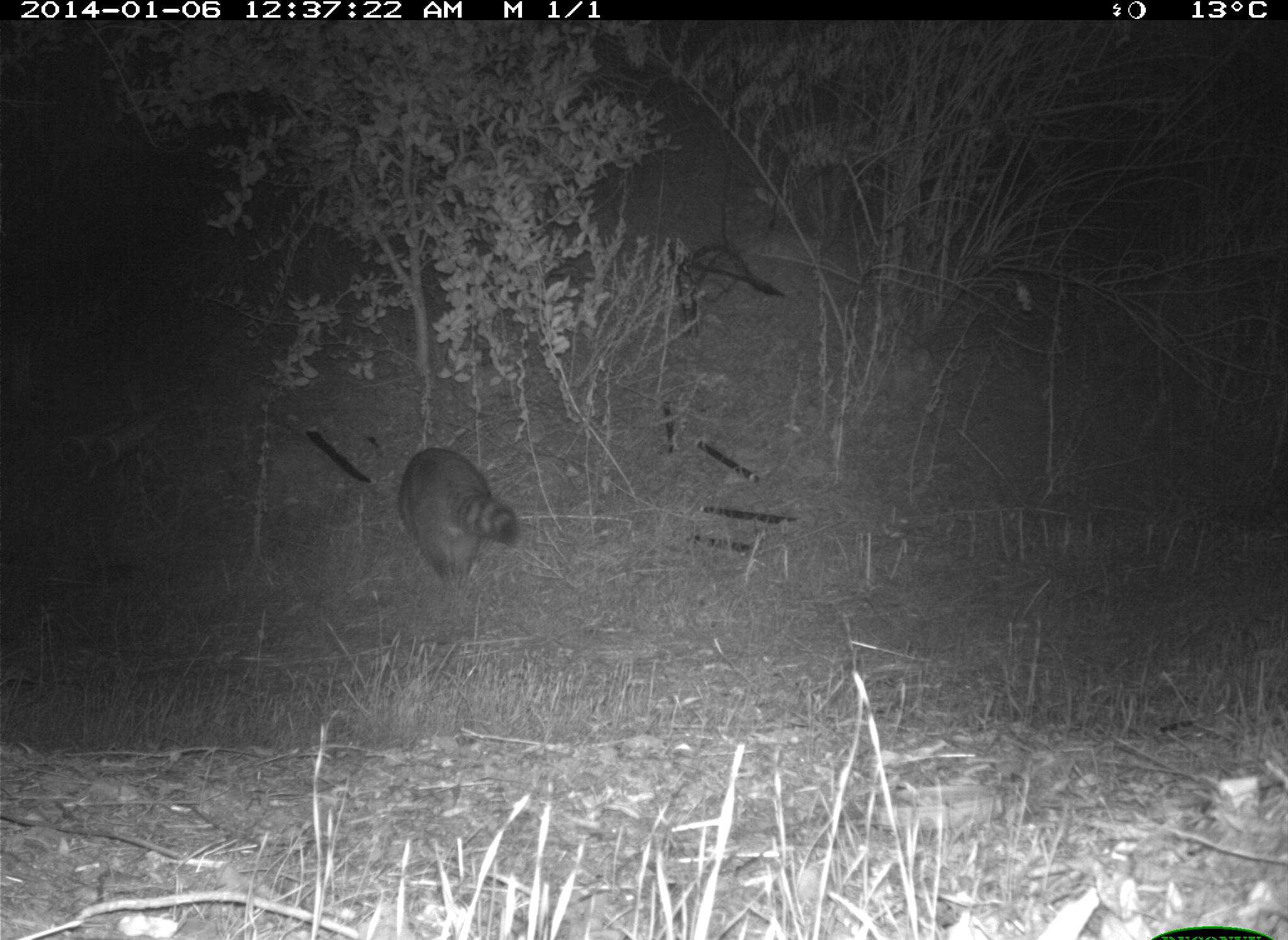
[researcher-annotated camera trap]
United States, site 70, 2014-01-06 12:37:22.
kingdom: Animalia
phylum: Chordata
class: Mammalia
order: Carnivora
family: Procyonidae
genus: Procyon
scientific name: Procyon lotor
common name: raccoon